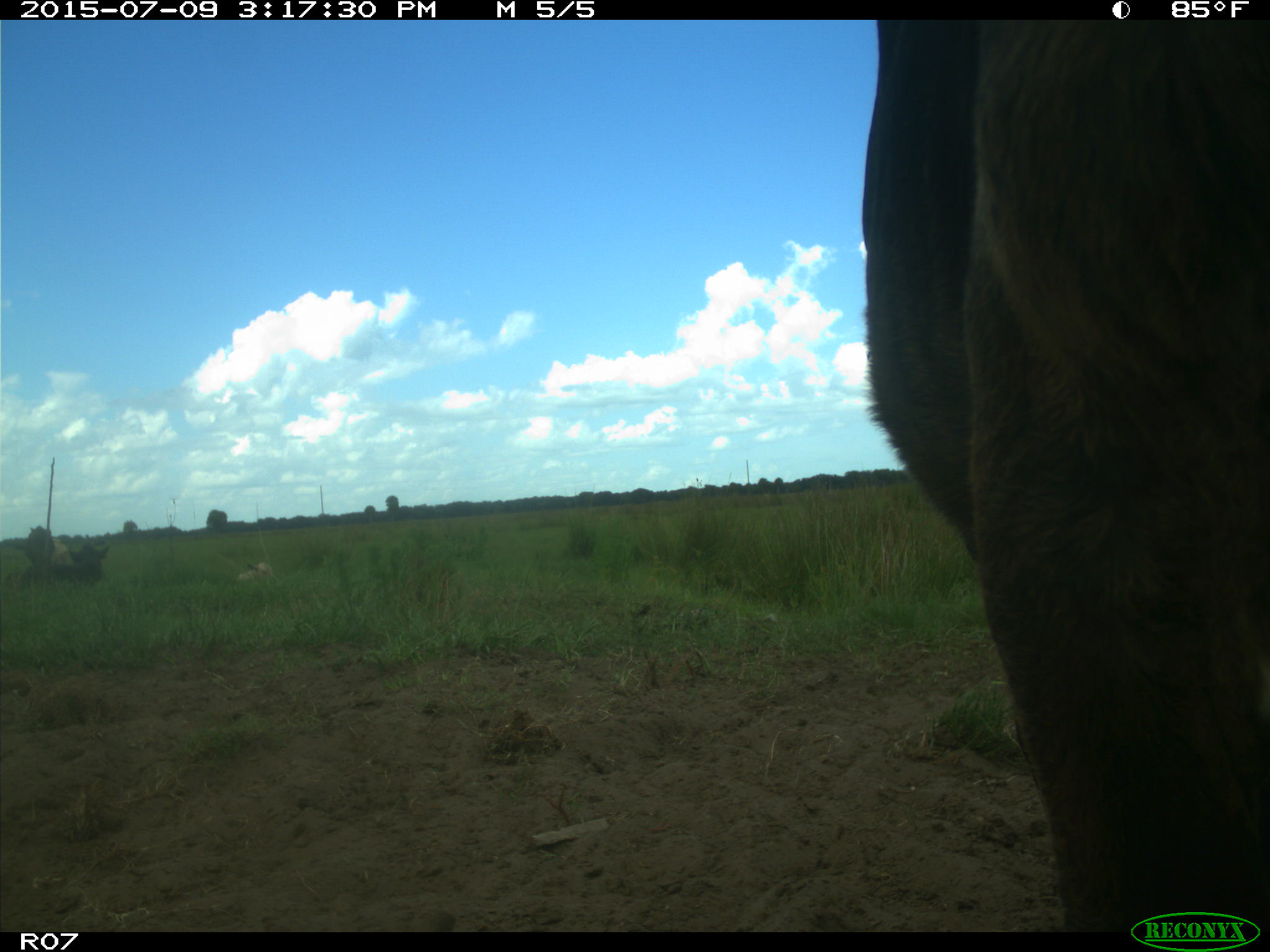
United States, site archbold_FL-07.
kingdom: Animalia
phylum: Chordata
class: Mammalia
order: Artiodactyla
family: Bovidae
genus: Bos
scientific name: Bos taurus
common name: domestic cow